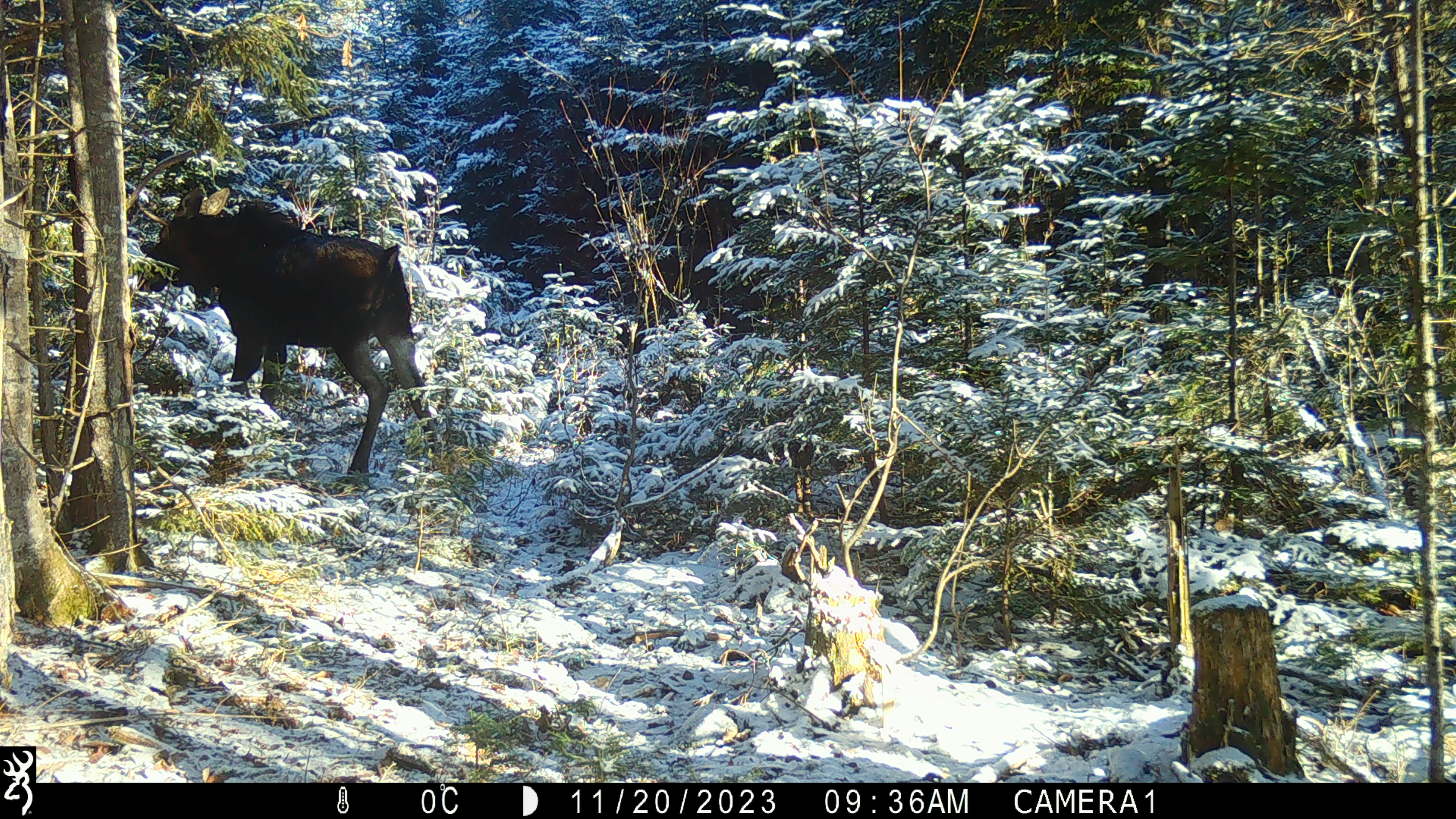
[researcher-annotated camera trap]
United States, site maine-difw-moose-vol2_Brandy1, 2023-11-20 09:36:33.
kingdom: Animalia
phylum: Chordata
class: Mammalia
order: Artiodactyla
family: Cervidae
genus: Alces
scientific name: Alces alces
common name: moose